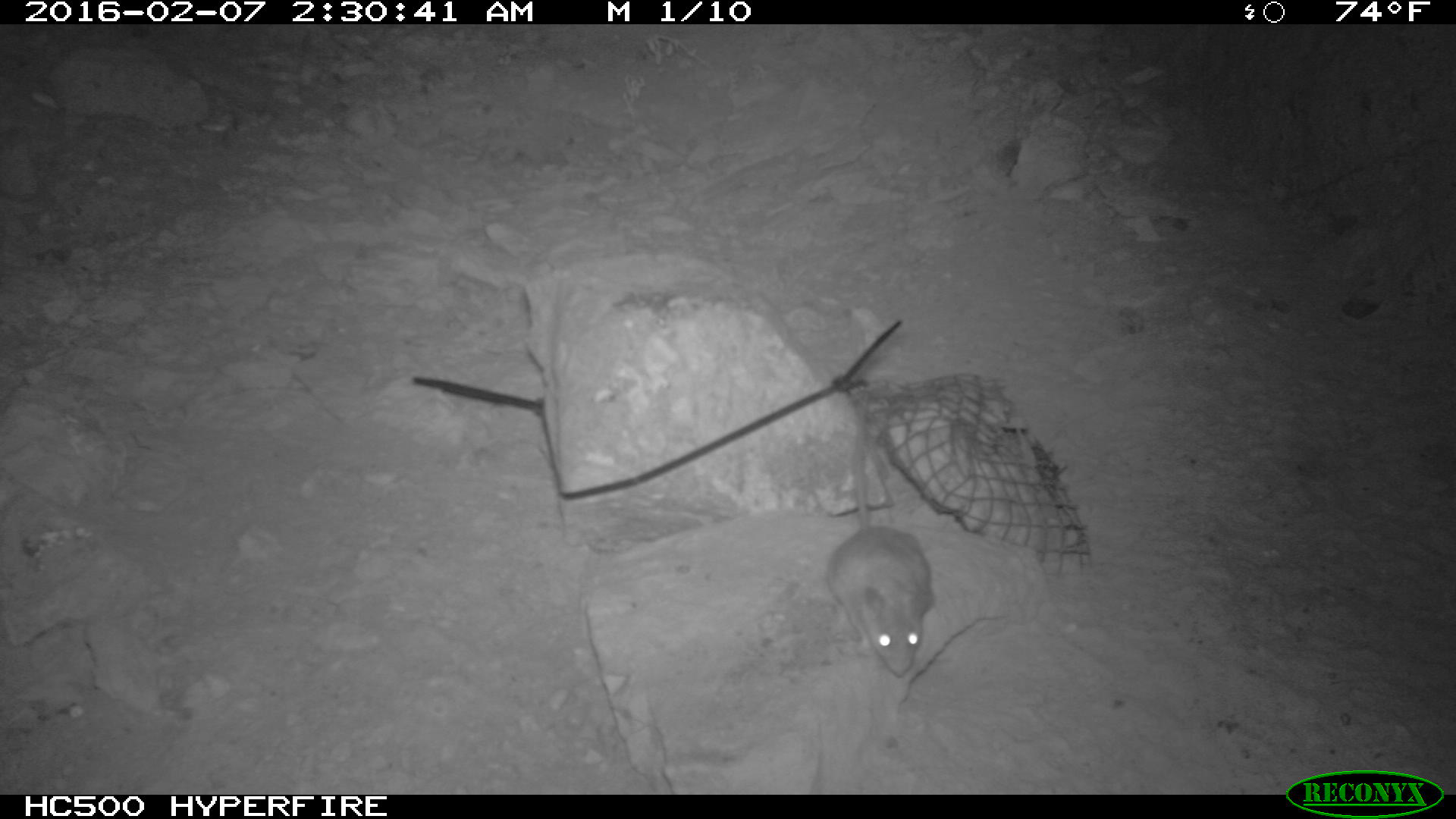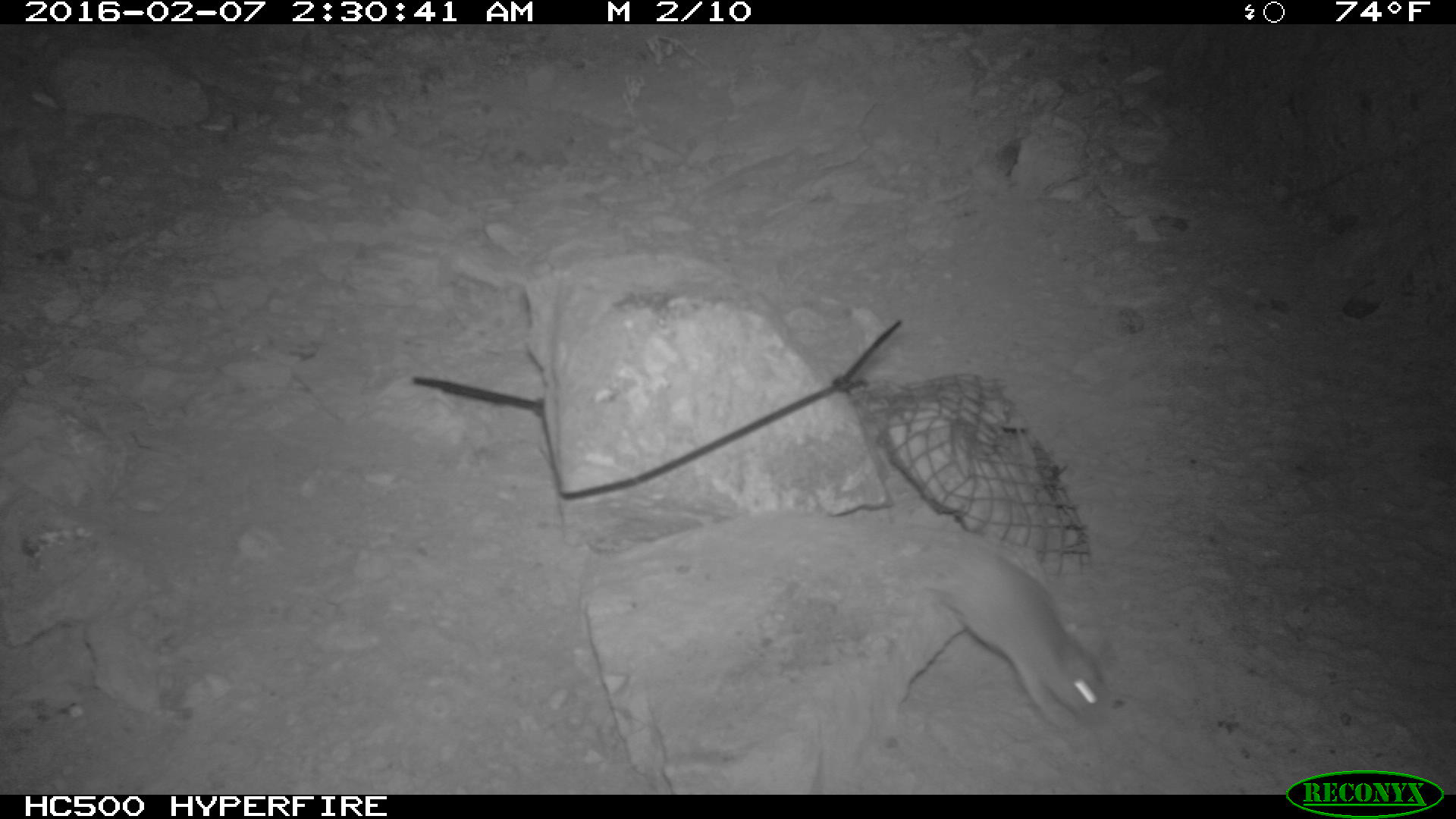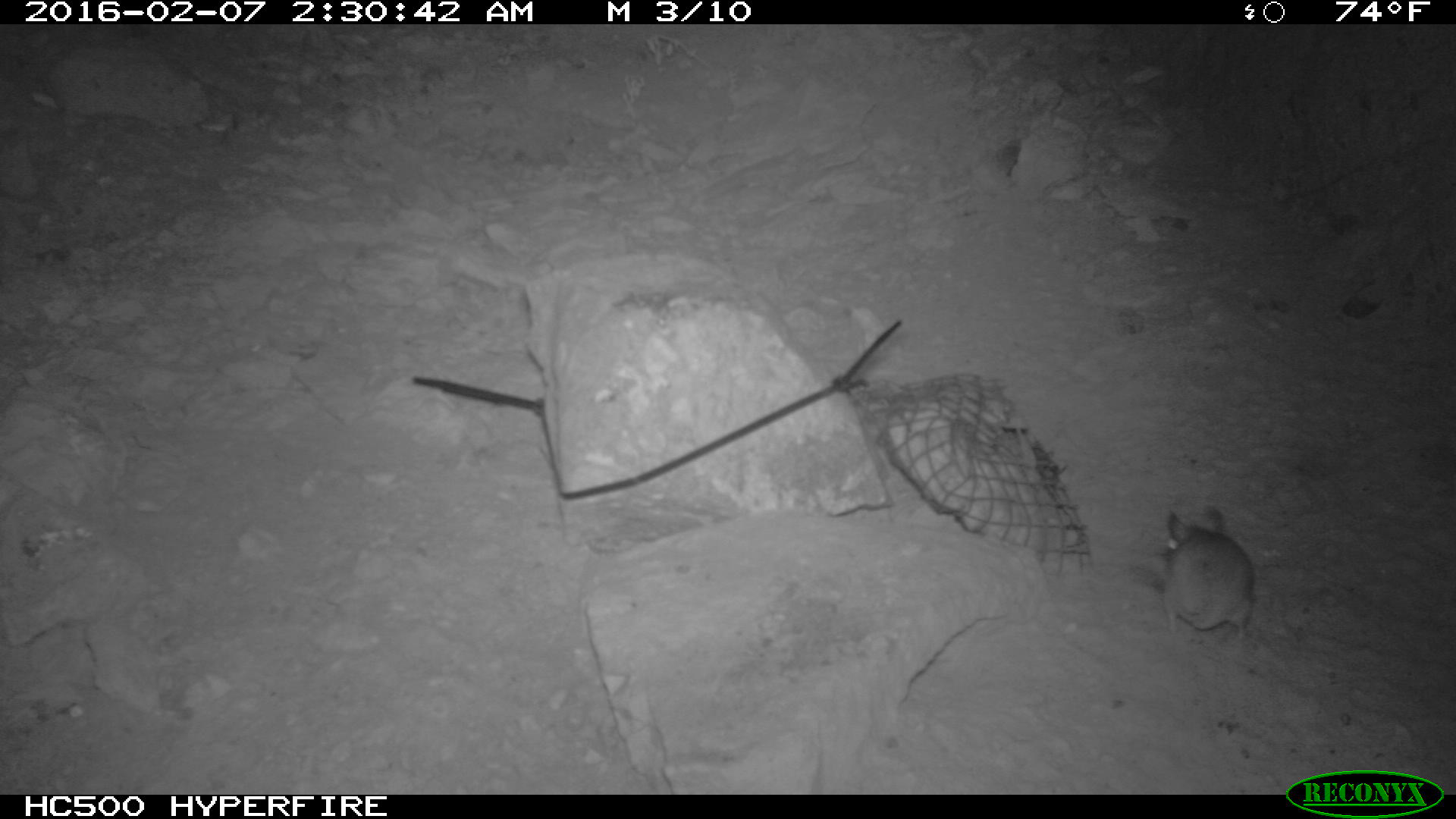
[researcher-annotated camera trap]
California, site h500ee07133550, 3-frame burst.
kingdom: Animalia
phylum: Chordata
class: Mammalia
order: Rodentia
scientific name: Rodentia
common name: rodent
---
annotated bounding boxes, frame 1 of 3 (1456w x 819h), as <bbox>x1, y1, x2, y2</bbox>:
rodent: <bbox>826, 395, 933, 678</bbox>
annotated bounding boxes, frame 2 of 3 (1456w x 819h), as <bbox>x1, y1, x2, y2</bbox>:
rodent: <bbox>941, 548, 1114, 730</bbox>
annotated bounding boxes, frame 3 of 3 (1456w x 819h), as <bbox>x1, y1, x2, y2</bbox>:
rodent: <bbox>1162, 509, 1255, 640</bbox>